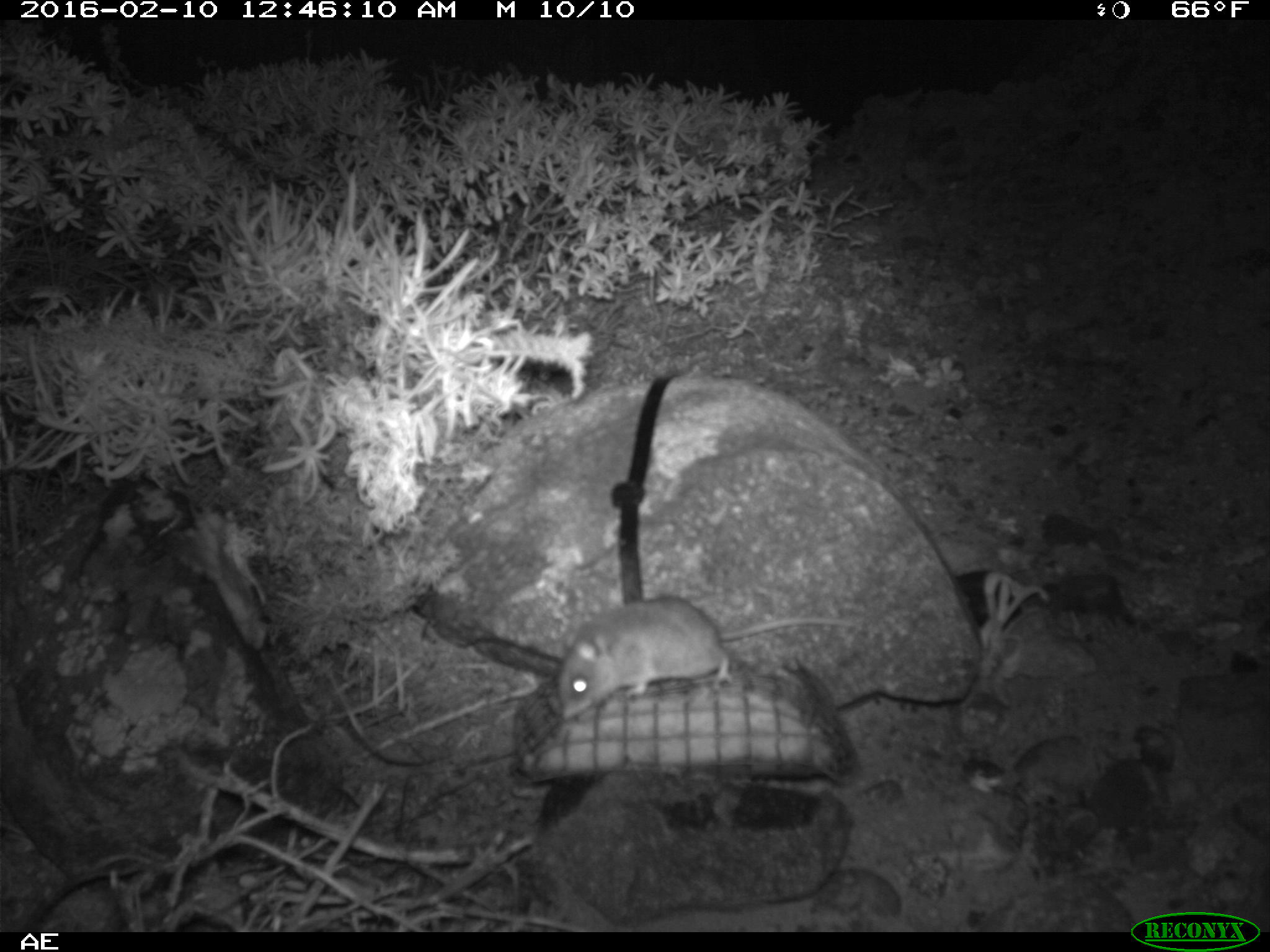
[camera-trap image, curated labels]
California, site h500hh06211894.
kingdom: Animalia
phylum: Chordata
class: Mammalia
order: Rodentia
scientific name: Rodentia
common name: rodent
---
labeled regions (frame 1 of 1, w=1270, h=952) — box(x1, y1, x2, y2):
rodent: box(557, 596, 861, 719)